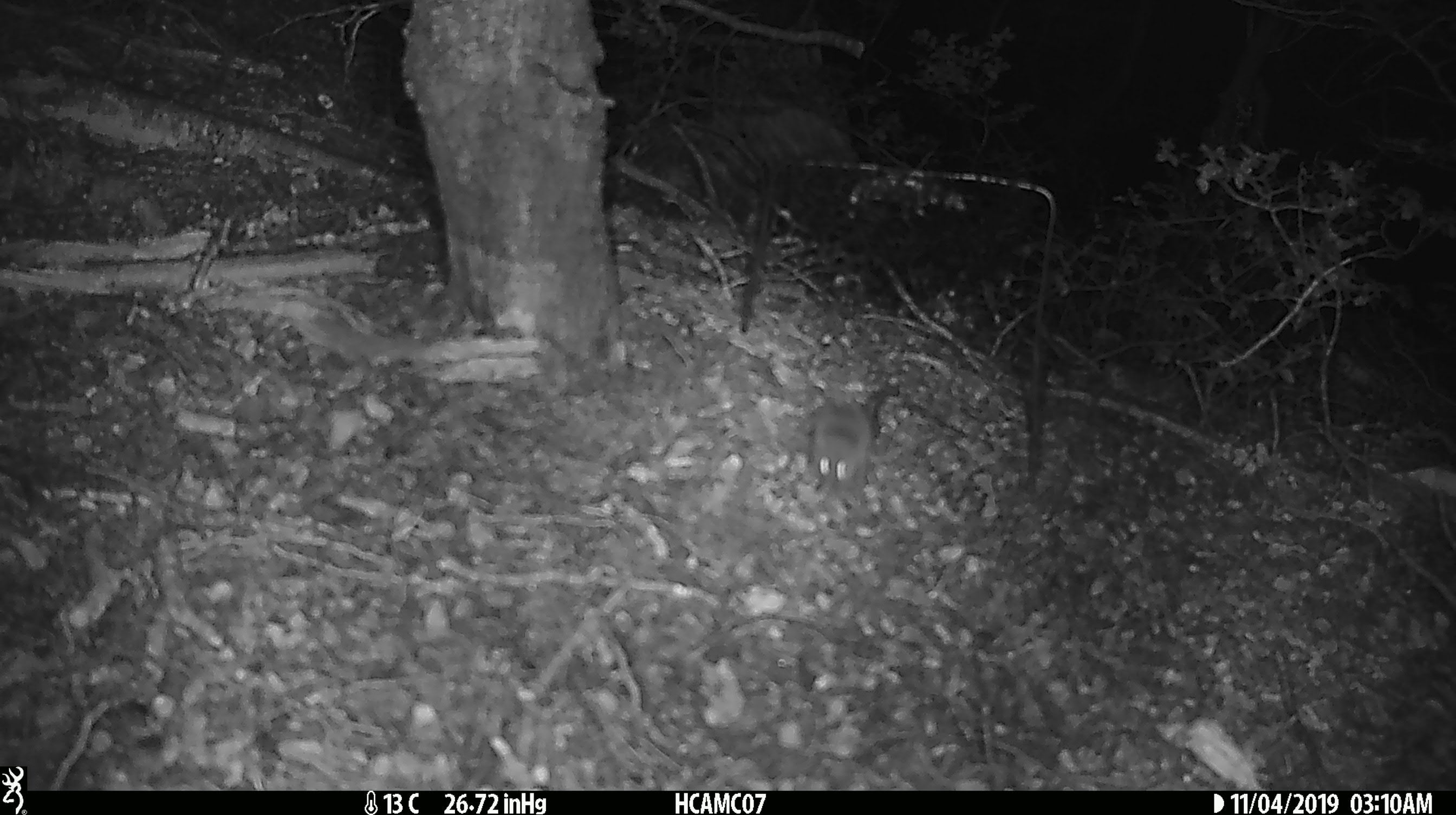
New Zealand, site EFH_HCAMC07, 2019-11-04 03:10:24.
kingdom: Animalia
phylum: Chordata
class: Mammalia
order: Rodentia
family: Muridae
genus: Mus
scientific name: Mus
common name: mouse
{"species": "mouse (Mus)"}